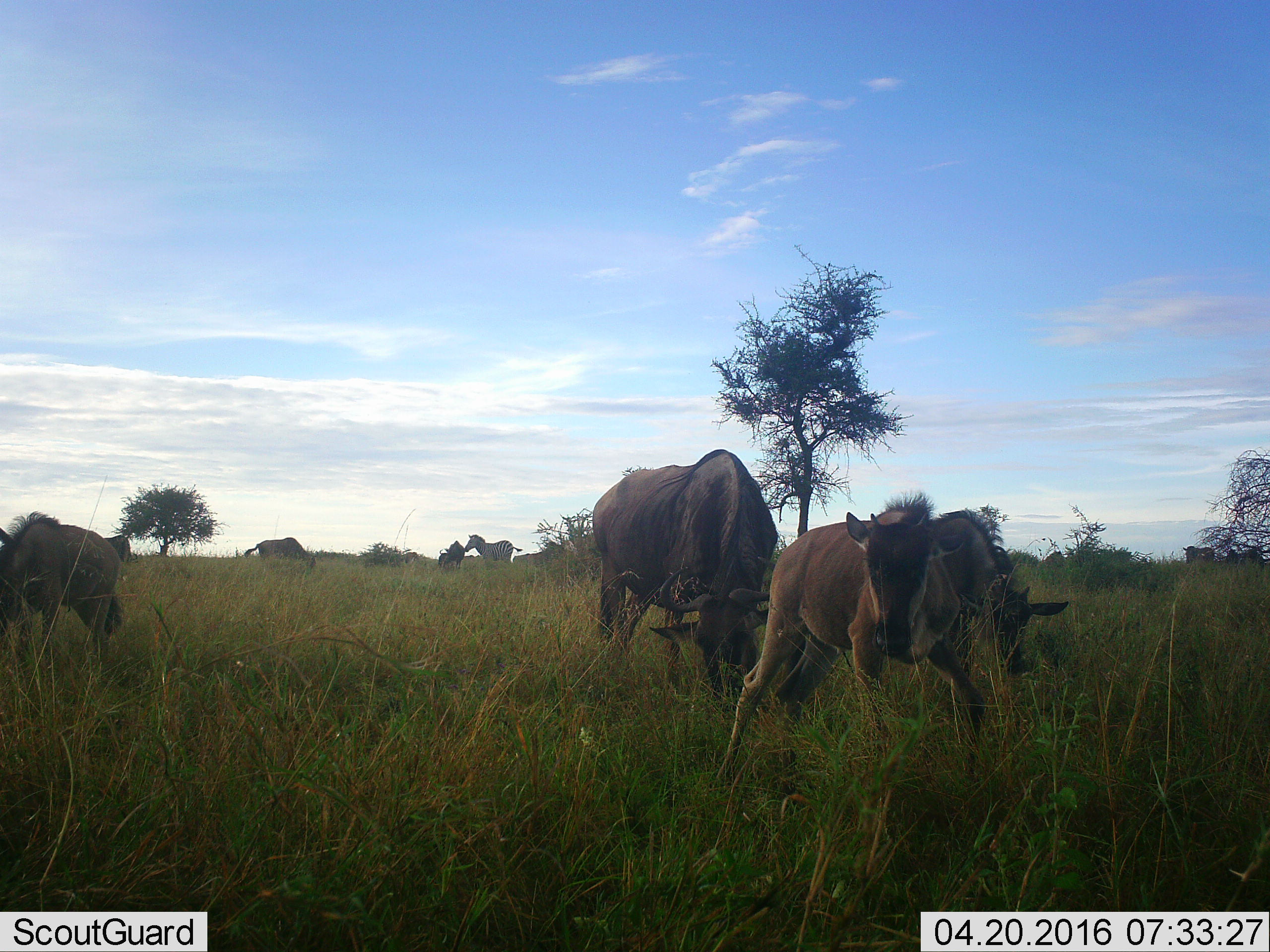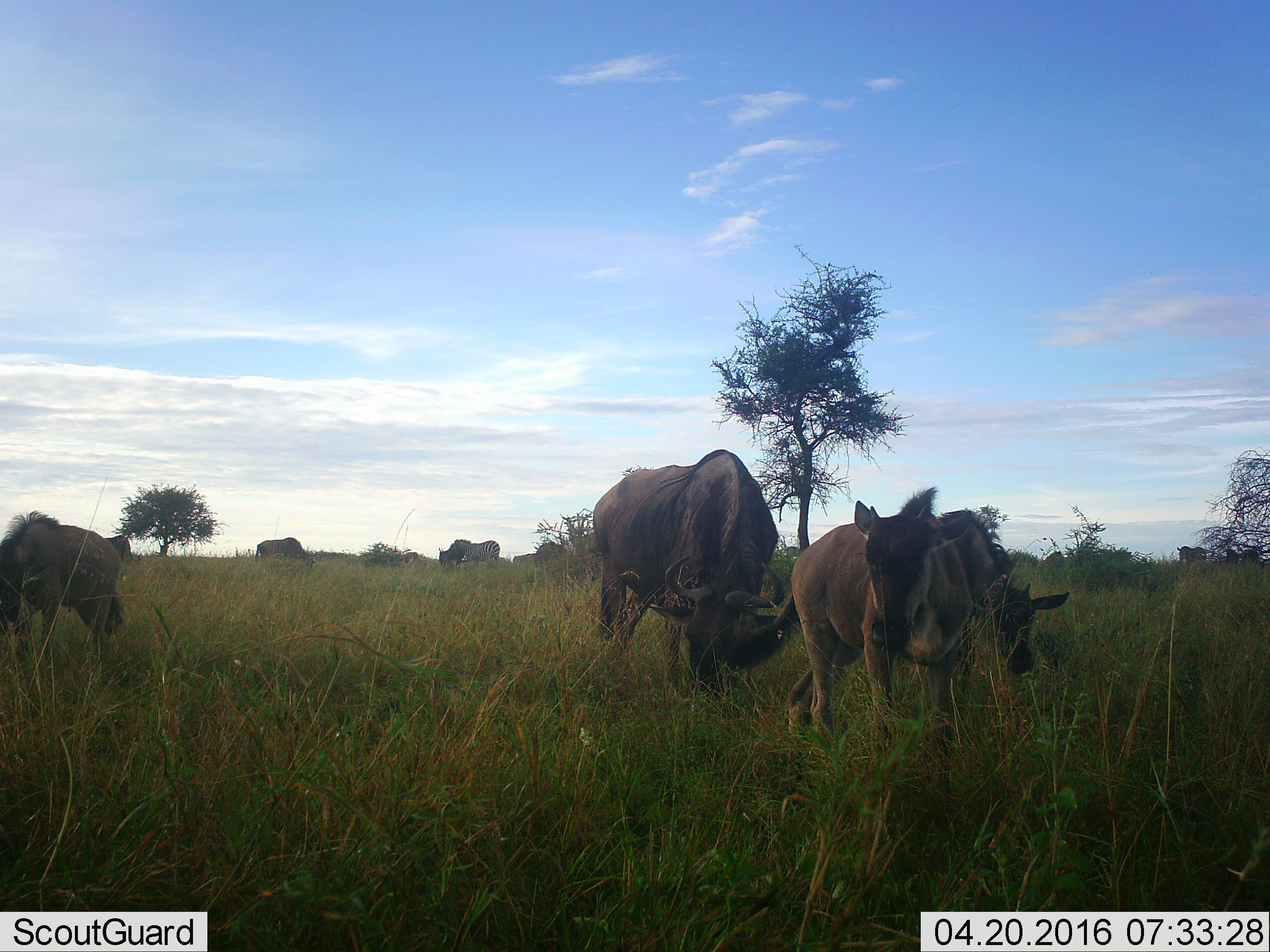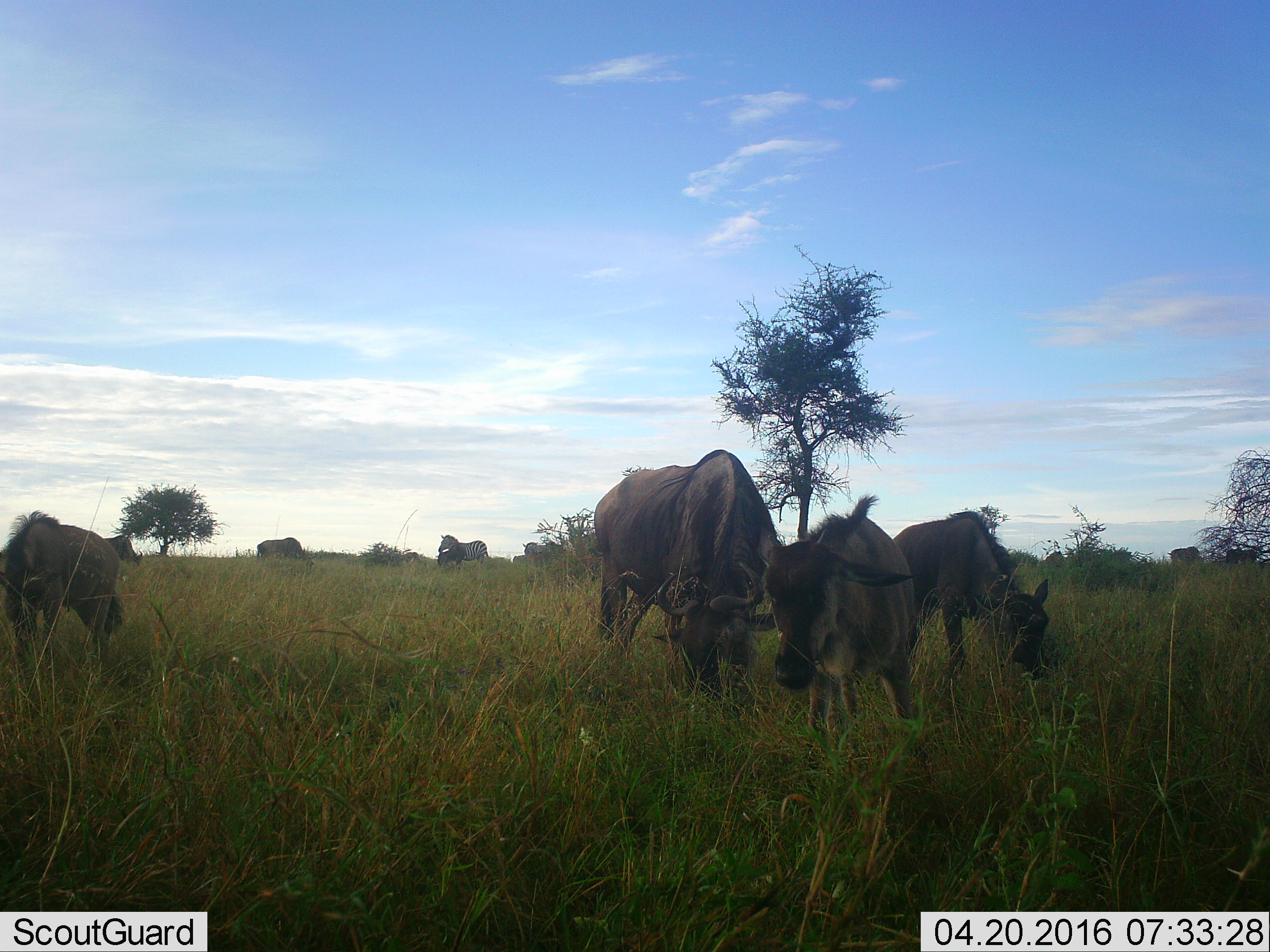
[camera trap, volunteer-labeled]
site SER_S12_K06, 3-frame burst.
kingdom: Animalia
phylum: Chordata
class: Mammalia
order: Artiodactyla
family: Bovidae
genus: Connochaetes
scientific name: Connochaetes taurinus taurinus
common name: blue wildebeest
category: wildebeestblue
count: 10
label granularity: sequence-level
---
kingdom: Animalia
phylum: Chordata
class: Mammalia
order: Perissodactyla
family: Equidae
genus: Equus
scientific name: Equus quagga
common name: plains zebra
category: zebraplains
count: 1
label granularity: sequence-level